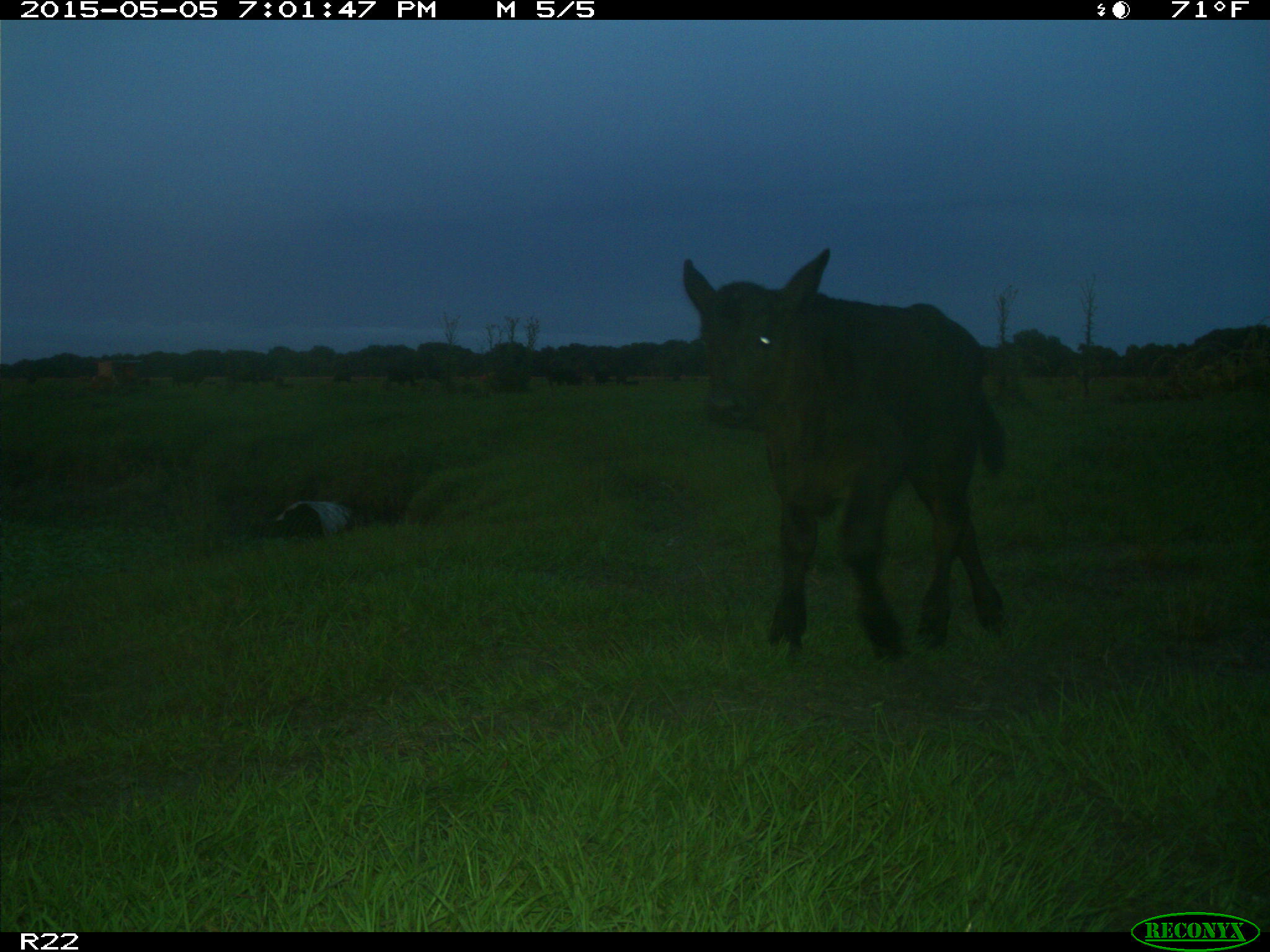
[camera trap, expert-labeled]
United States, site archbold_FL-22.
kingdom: Animalia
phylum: Chordata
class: Mammalia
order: Artiodactyla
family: Bovidae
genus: Bos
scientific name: Bos taurus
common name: domestic cow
Bos taurus (domestic cow).